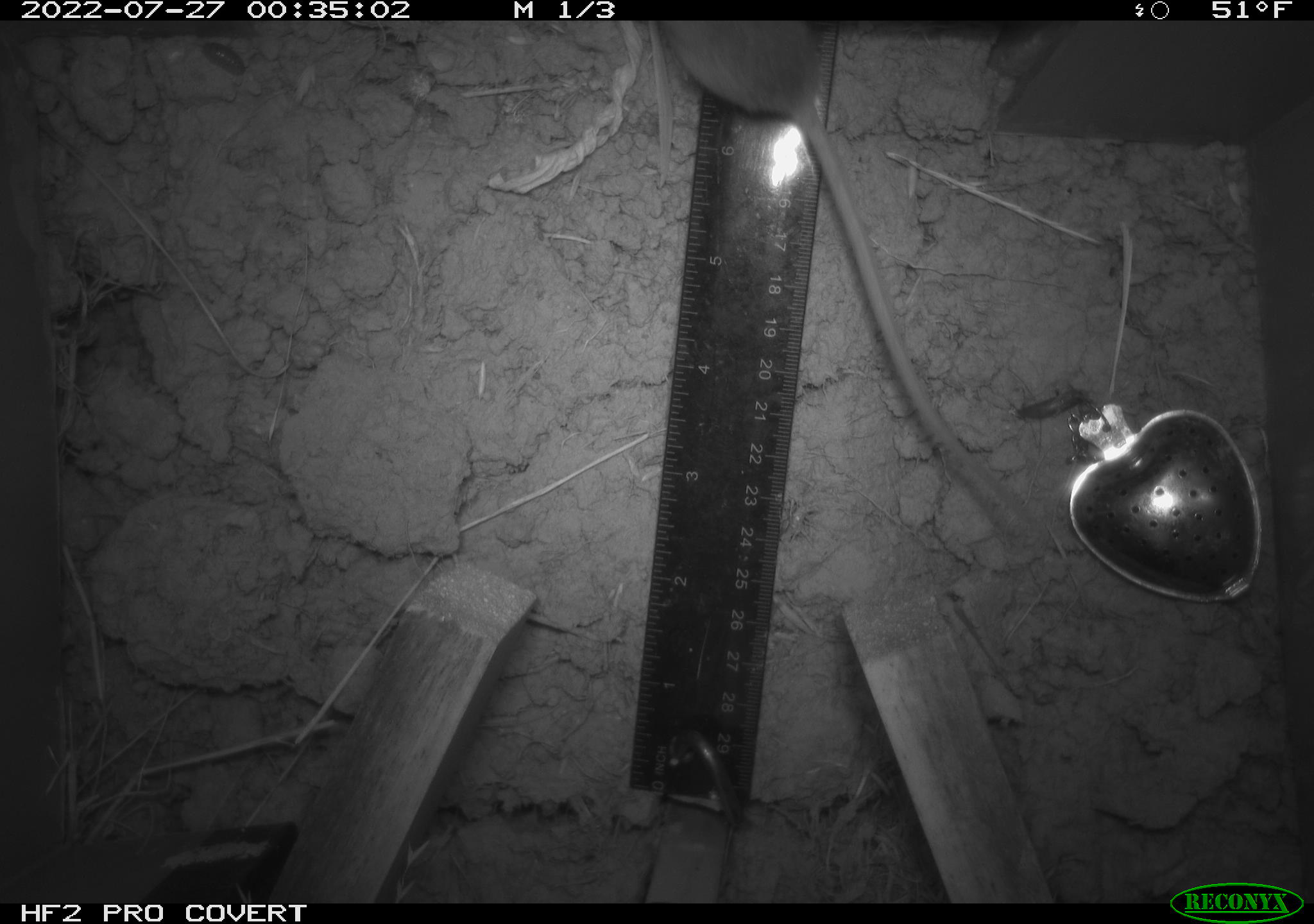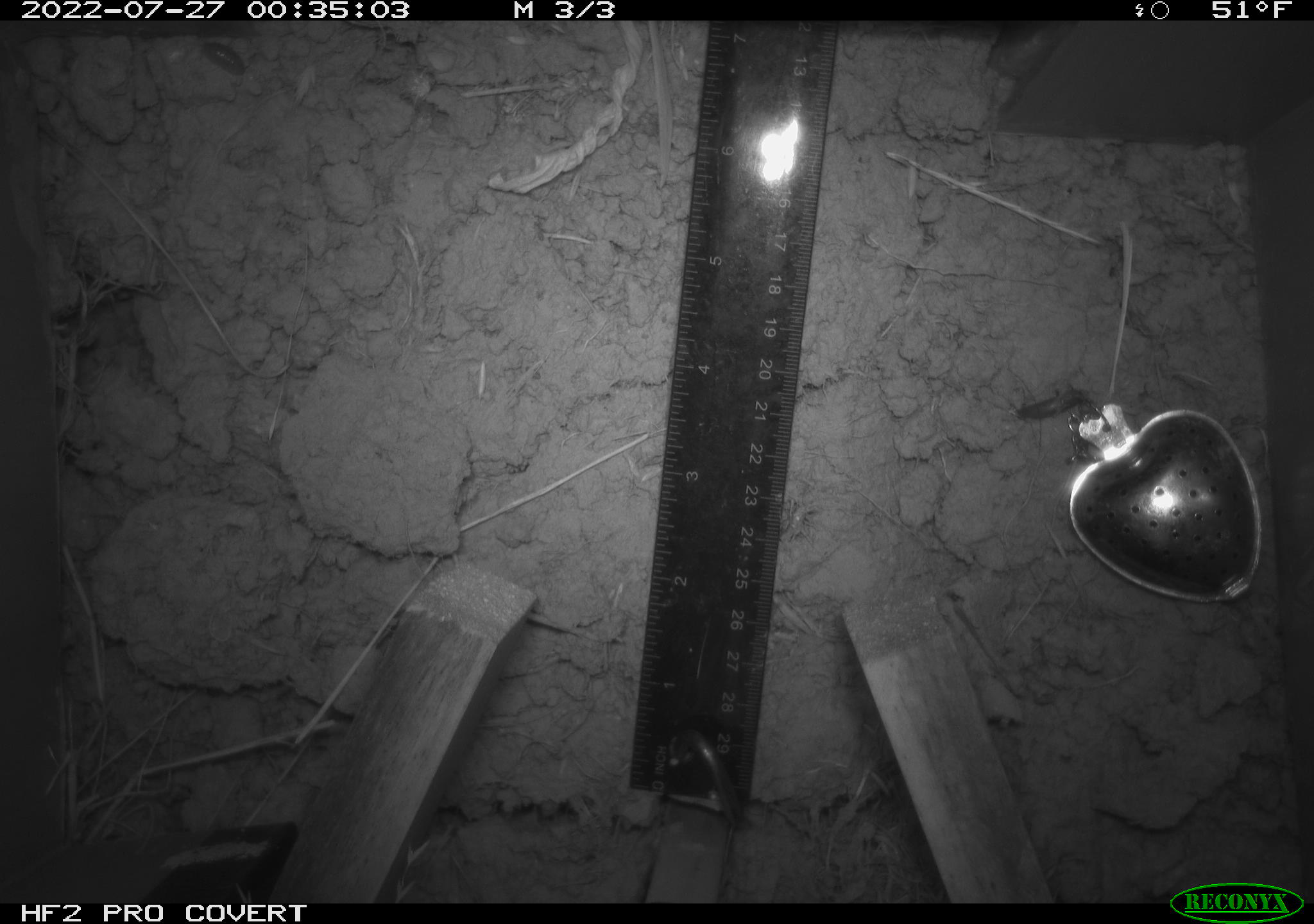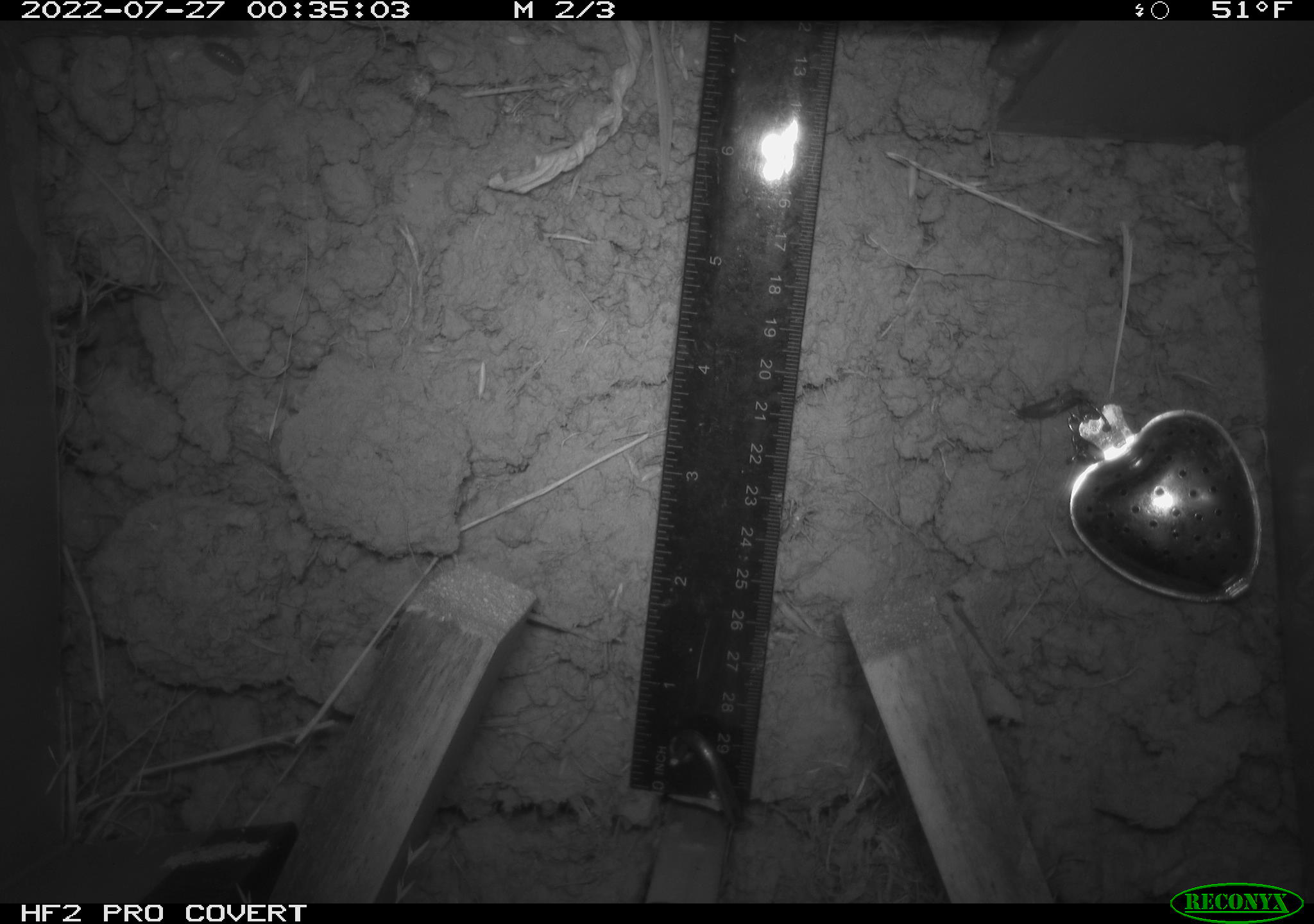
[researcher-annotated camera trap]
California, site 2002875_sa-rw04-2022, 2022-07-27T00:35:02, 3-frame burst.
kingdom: Animalia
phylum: Chordata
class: Mammalia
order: Rodentia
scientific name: Rodentia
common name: mouse species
Mouse species (Rodentia).